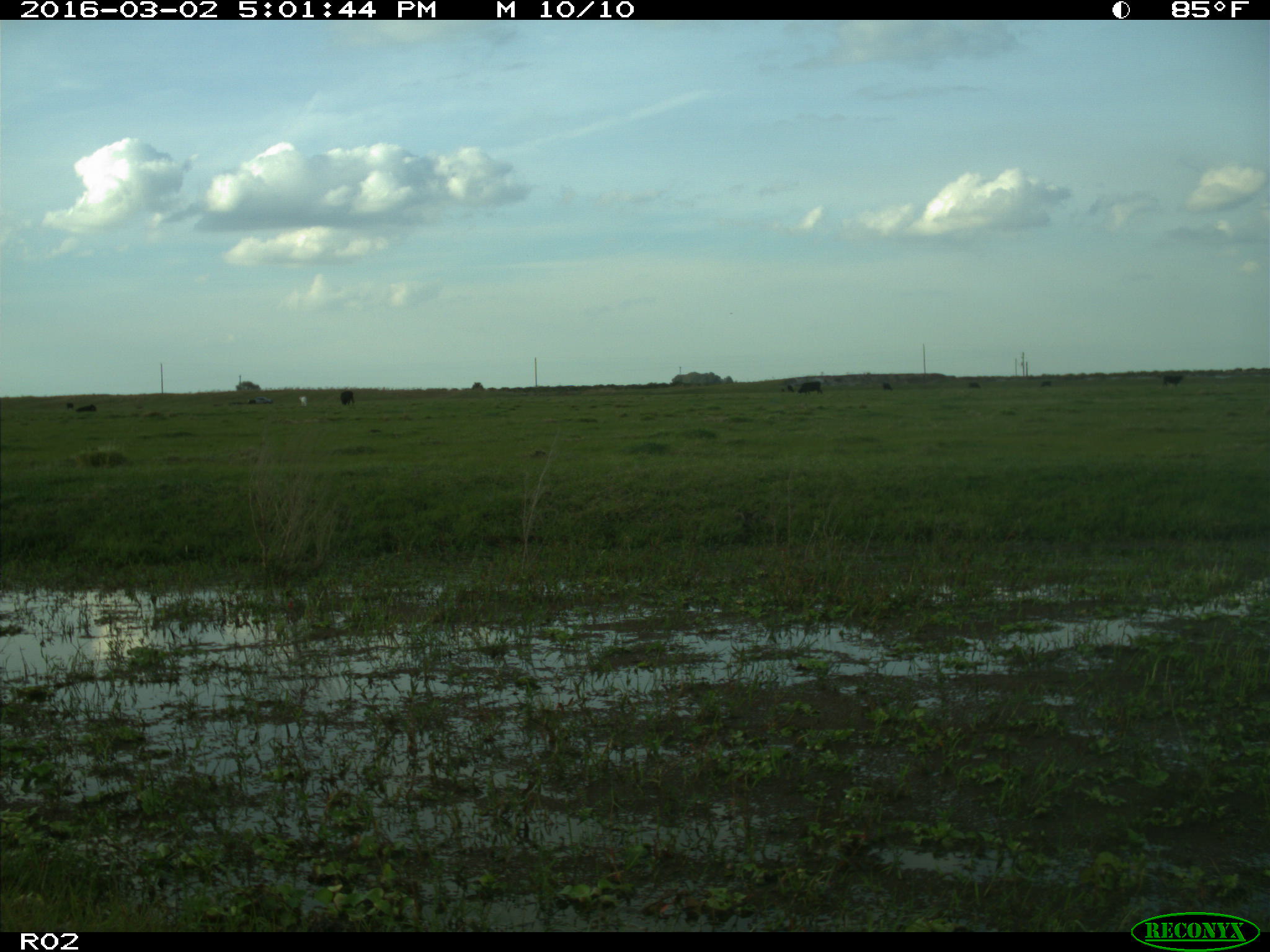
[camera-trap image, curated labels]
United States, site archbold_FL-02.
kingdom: Animalia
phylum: Chordata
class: Mammalia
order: Artiodactyla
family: Bovidae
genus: Bos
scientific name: Bos taurus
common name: domestic cow